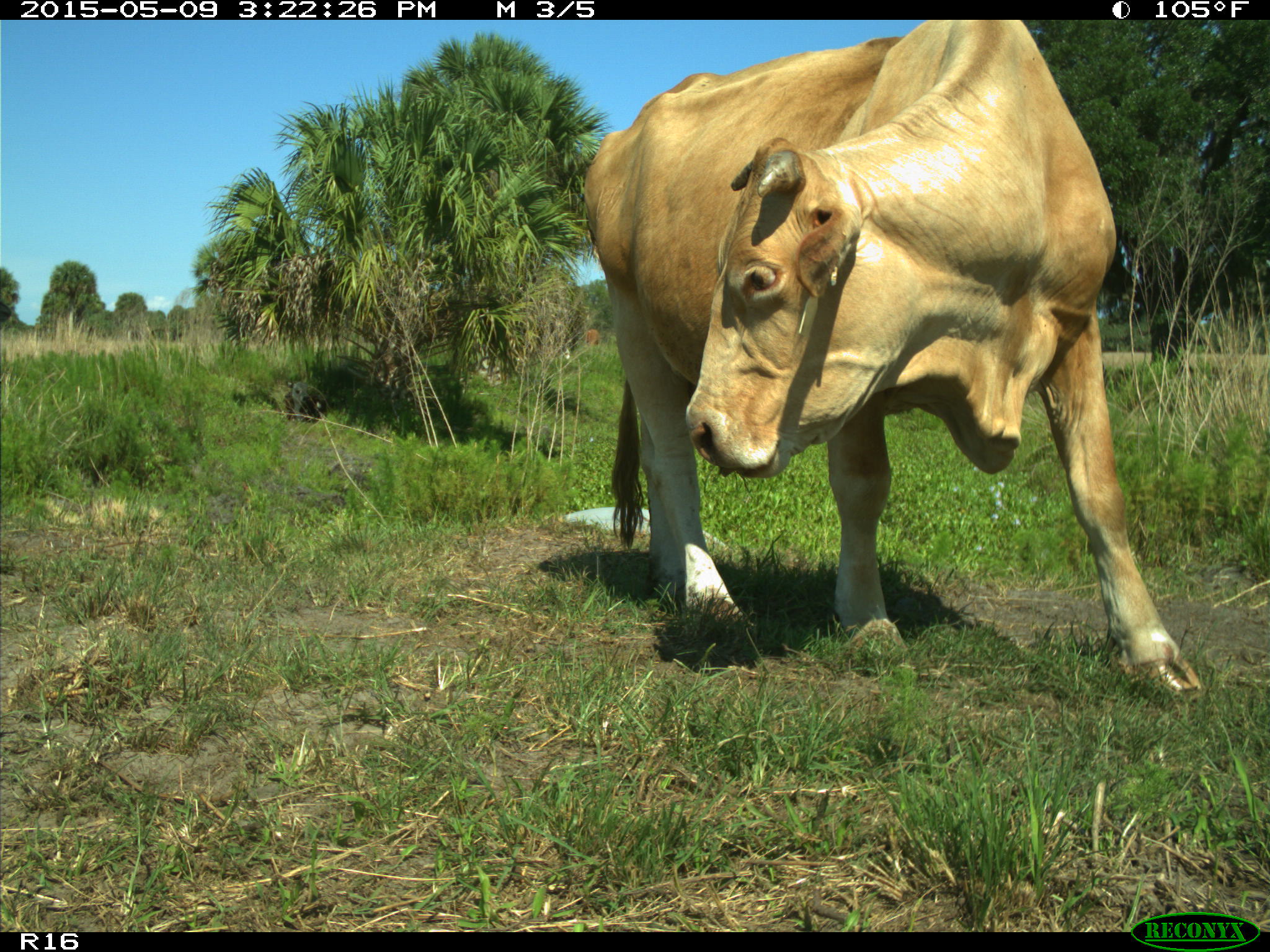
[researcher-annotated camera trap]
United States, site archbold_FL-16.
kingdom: Animalia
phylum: Chordata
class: Mammalia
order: Artiodactyla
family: Bovidae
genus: Bos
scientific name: Bos taurus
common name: domestic cow